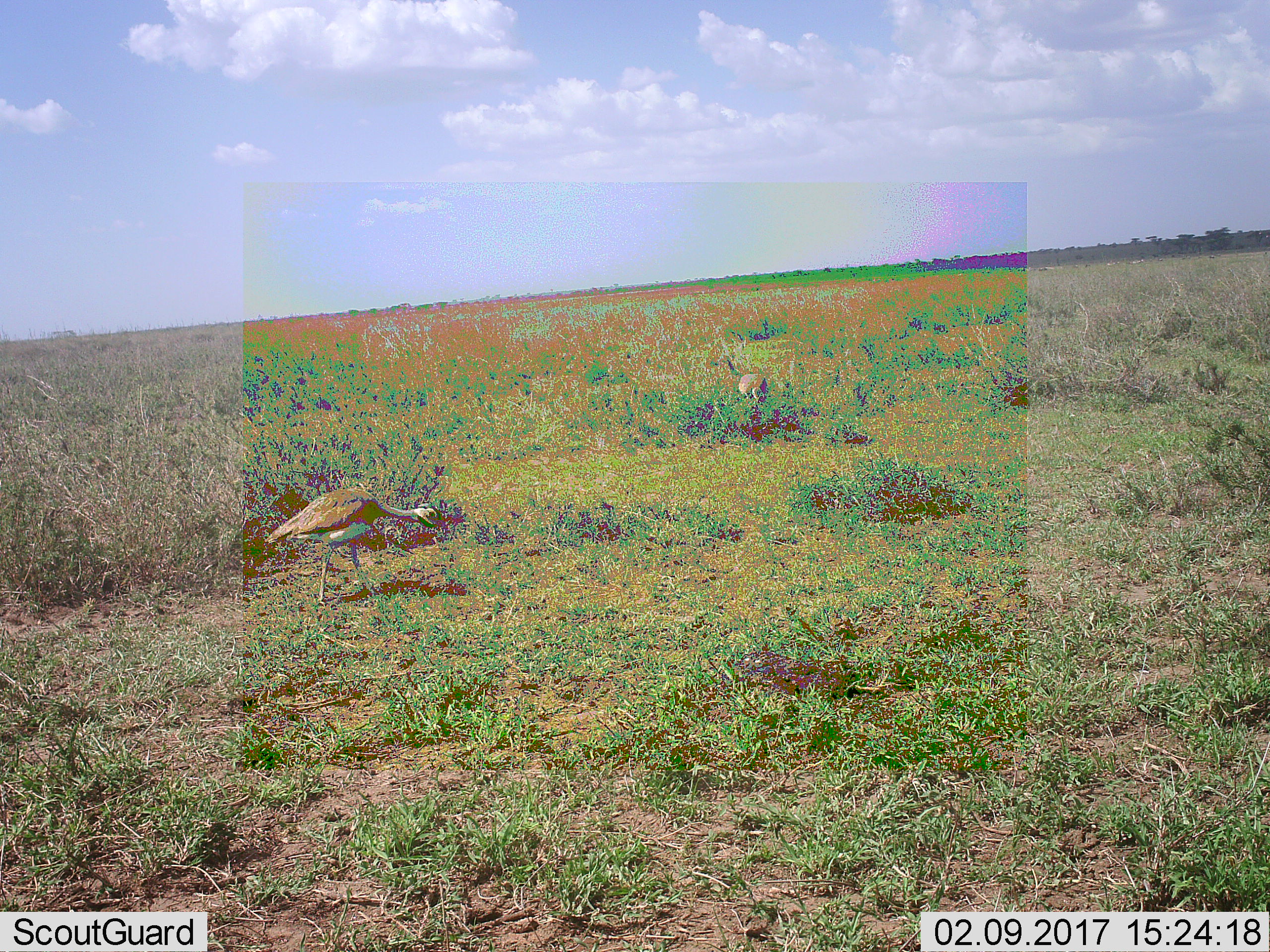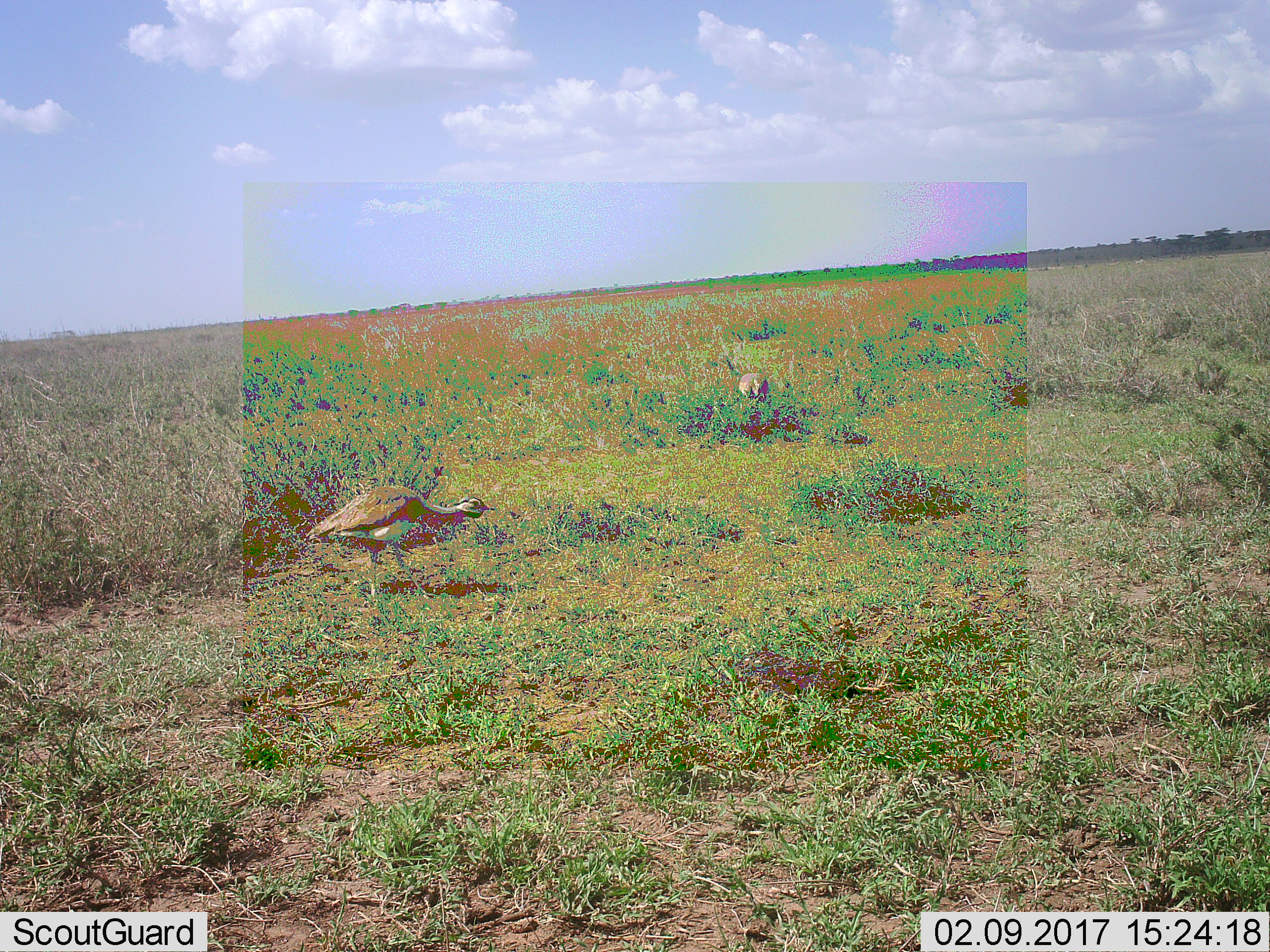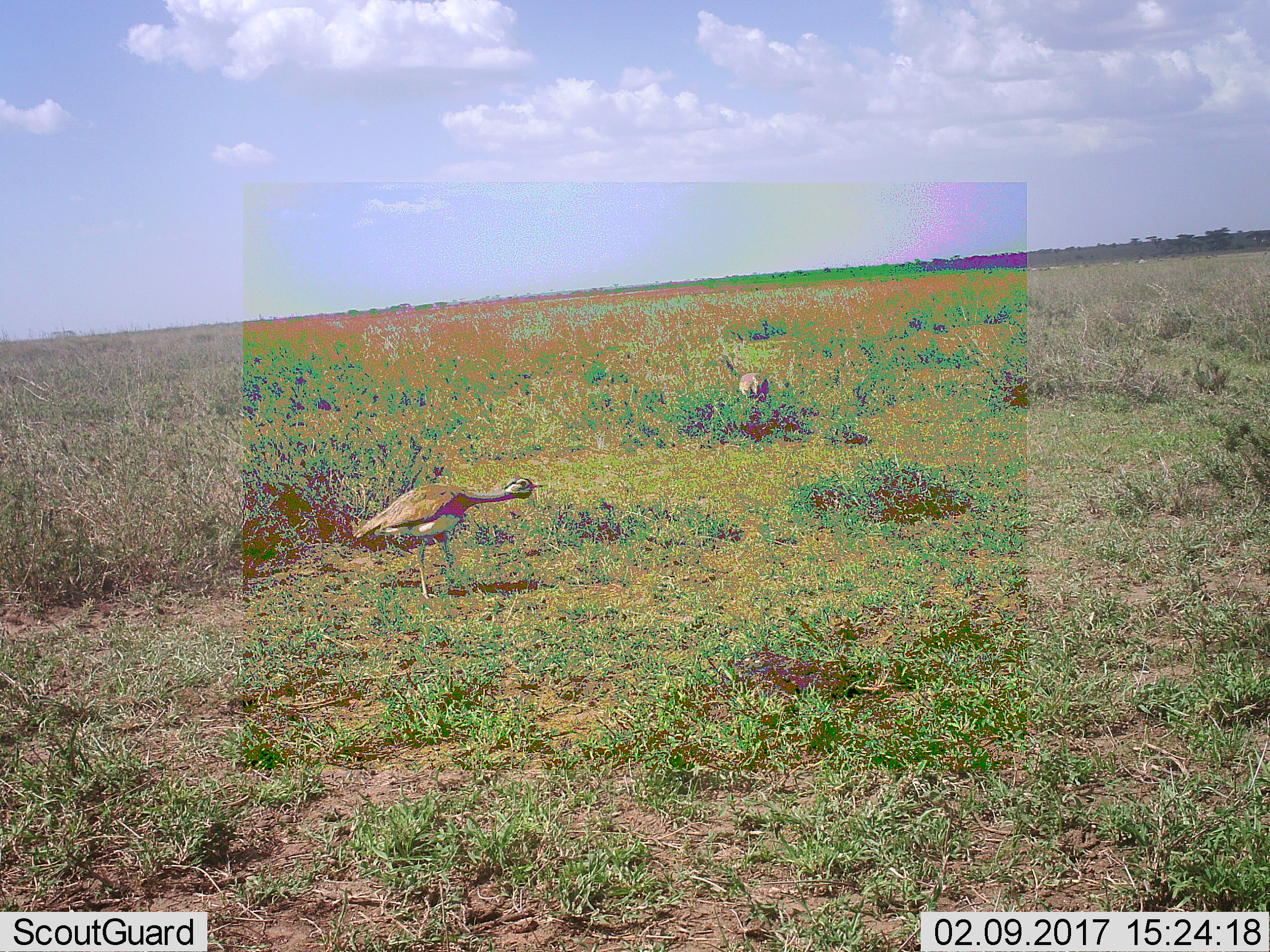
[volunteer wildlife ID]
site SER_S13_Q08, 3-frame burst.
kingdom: Animalia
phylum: Chordata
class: Aves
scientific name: Aves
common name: bird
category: birdother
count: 2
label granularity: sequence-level